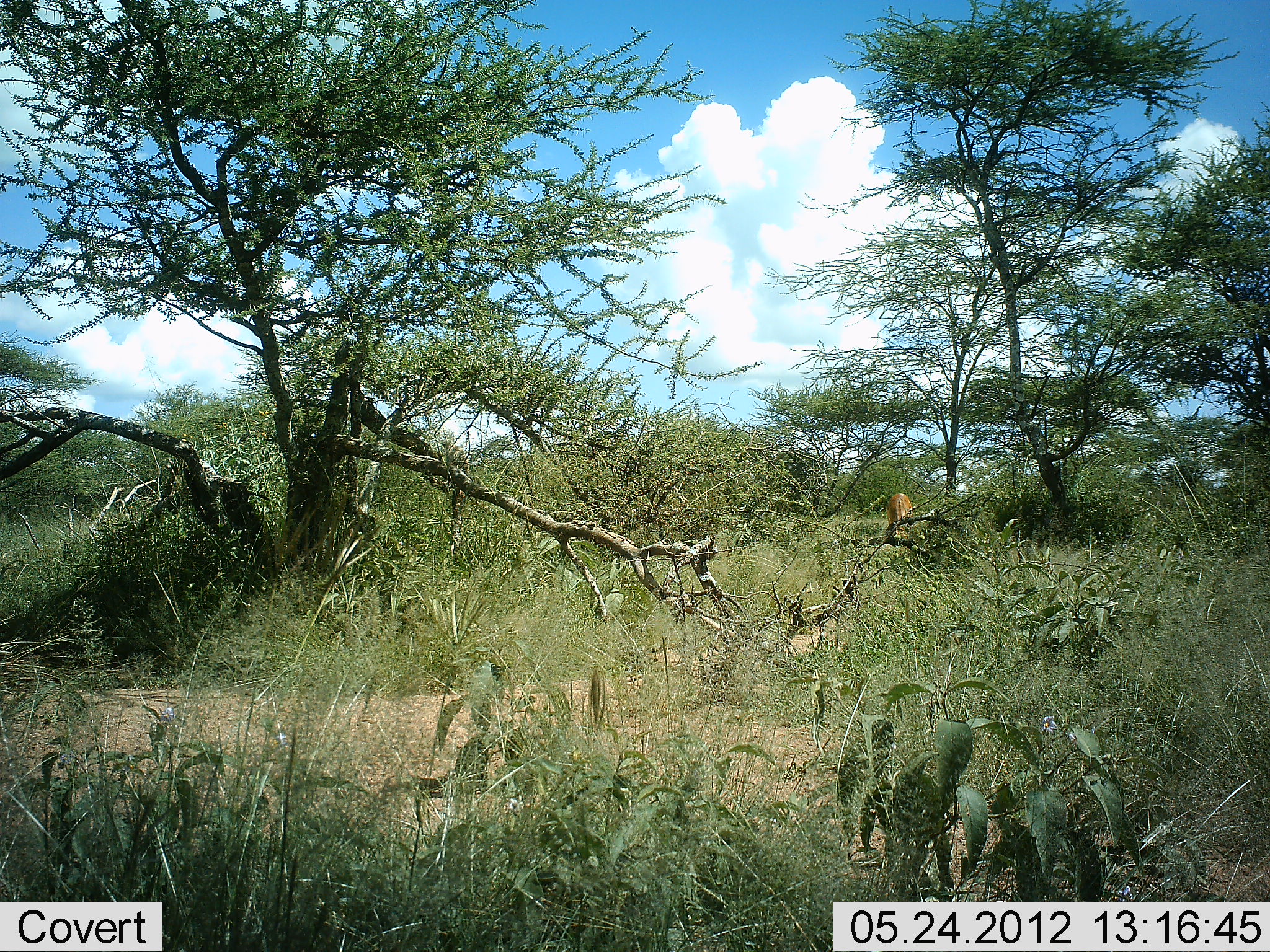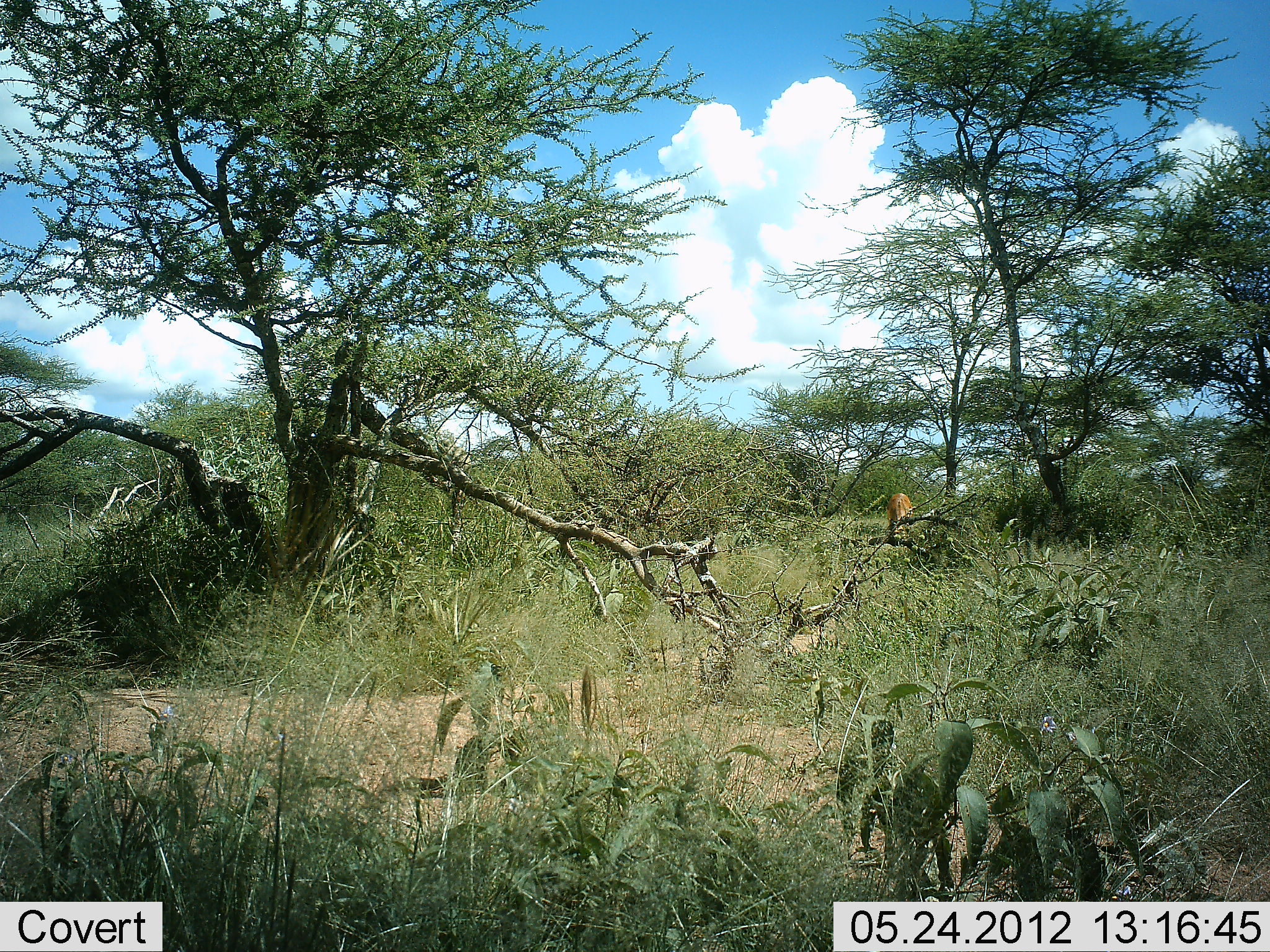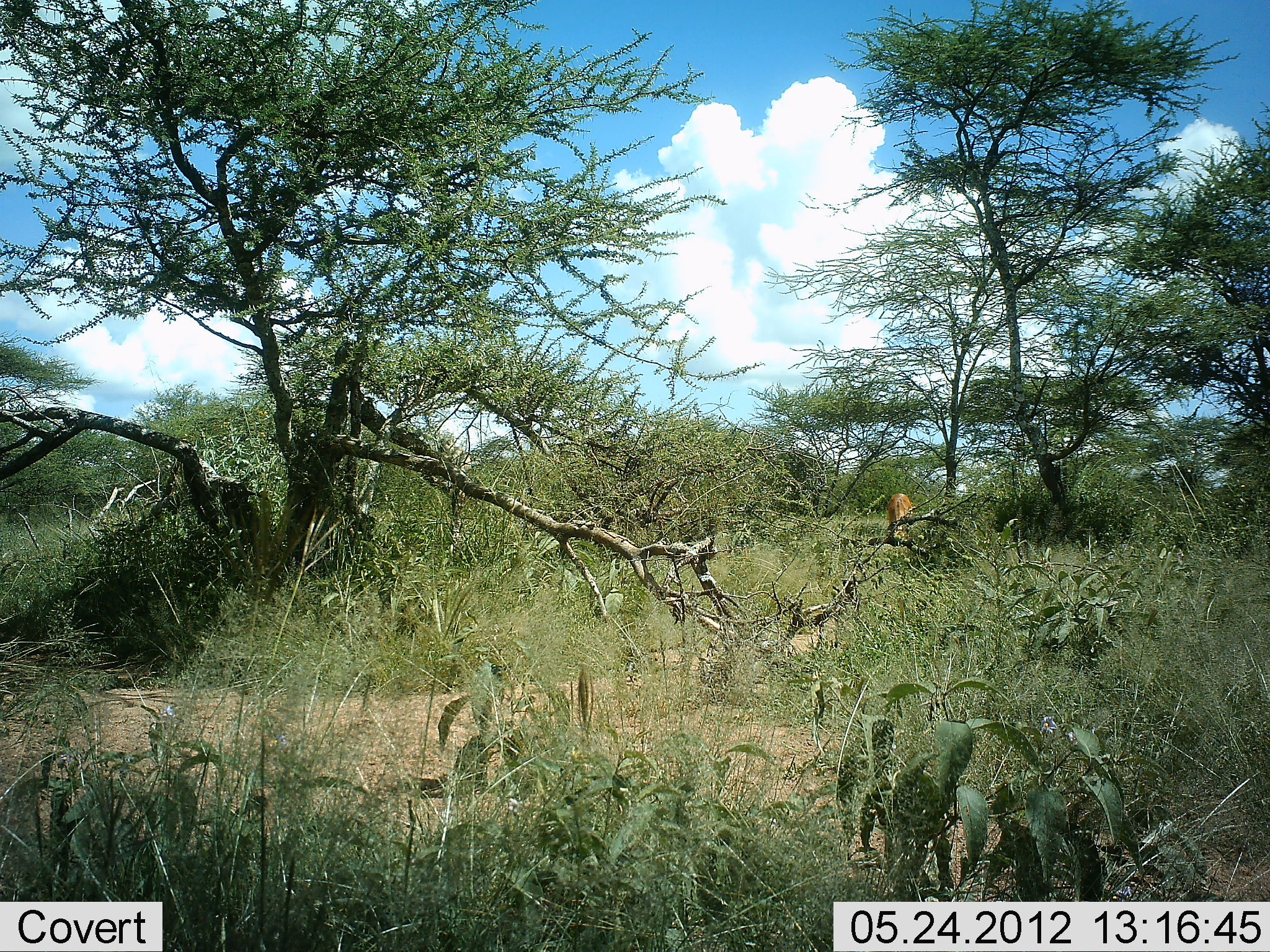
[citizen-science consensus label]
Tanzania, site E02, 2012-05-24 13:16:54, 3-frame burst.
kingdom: Animalia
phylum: Chordata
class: Mammalia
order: Artiodactyla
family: Bovidae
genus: Nanger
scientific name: Nanger granti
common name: grant's gazelle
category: gazellegrants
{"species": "gazellegrants (grant's gazelle) (Nanger granti)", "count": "1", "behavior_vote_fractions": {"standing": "25%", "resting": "0%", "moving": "0%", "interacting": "0%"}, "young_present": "0%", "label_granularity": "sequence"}